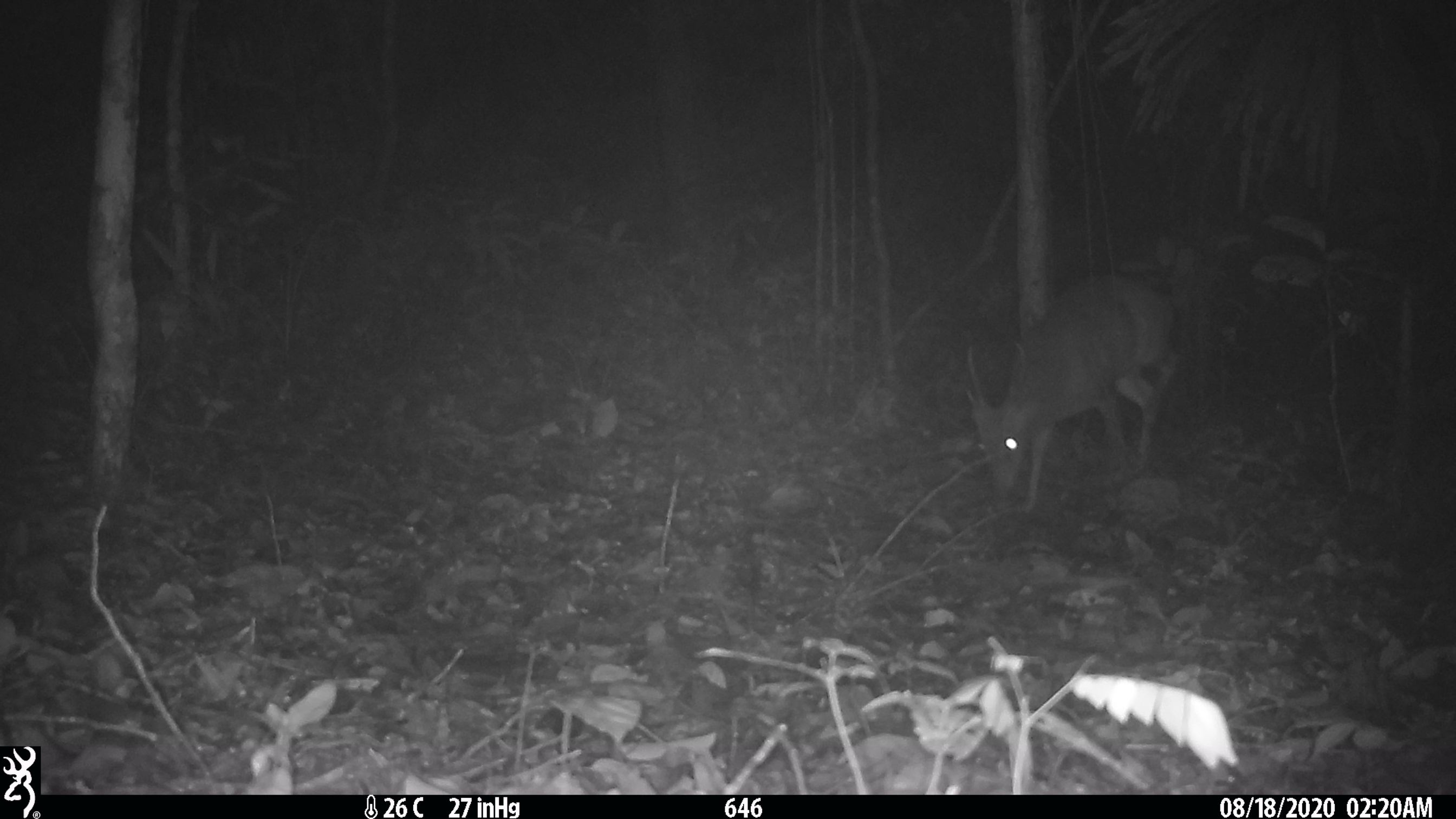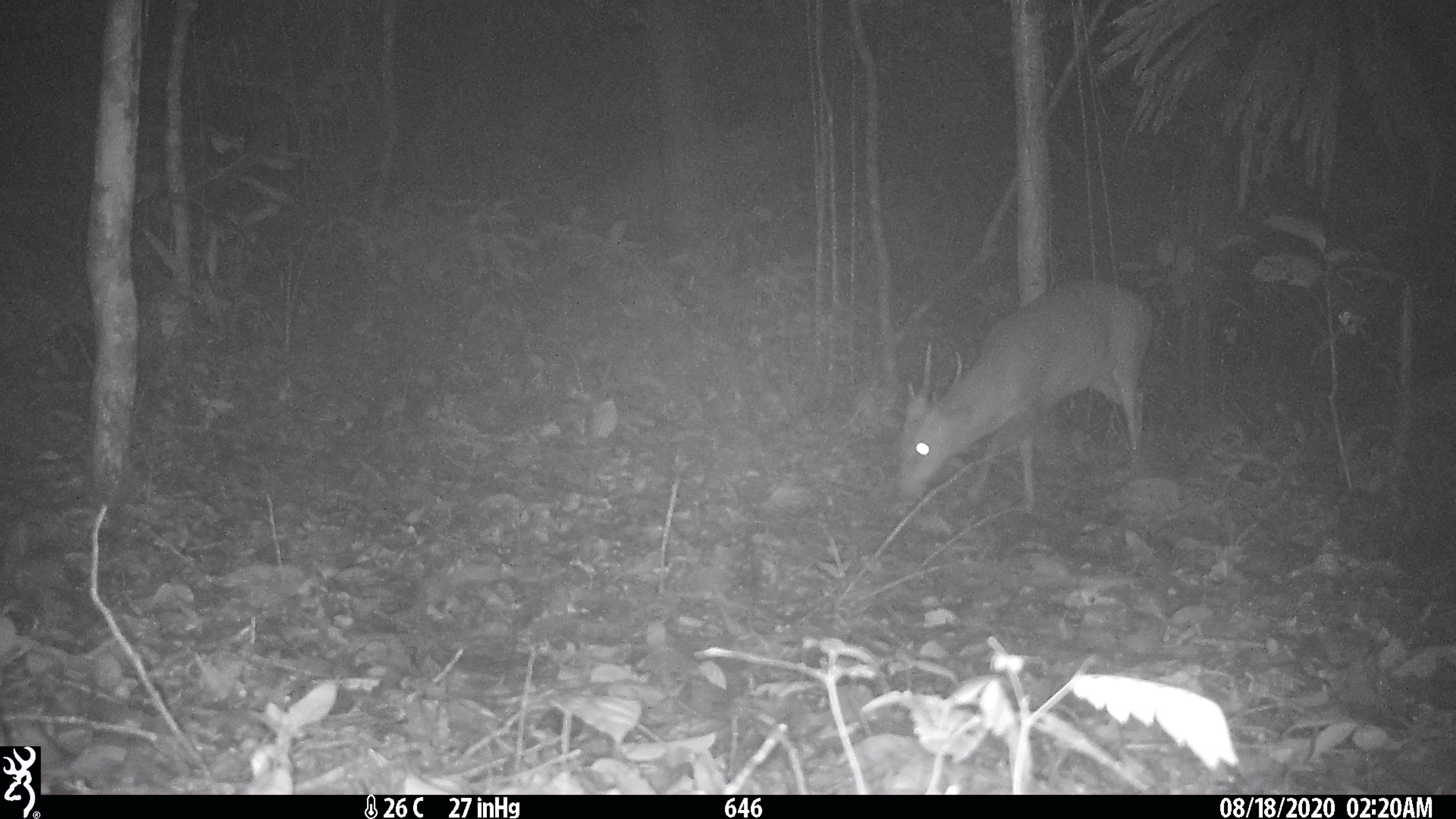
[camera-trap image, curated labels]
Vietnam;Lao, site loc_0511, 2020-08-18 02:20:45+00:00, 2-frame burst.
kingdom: Animalia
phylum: Chordata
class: Mammalia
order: Artiodactyla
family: Cervidae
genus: Muntiacus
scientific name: Muntiacus vuquangensis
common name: large-antlered muntjac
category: large antlered muntjac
Large antlered muntjac (large-antlered muntjac) (Muntiacus vuquangensis). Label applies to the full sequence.